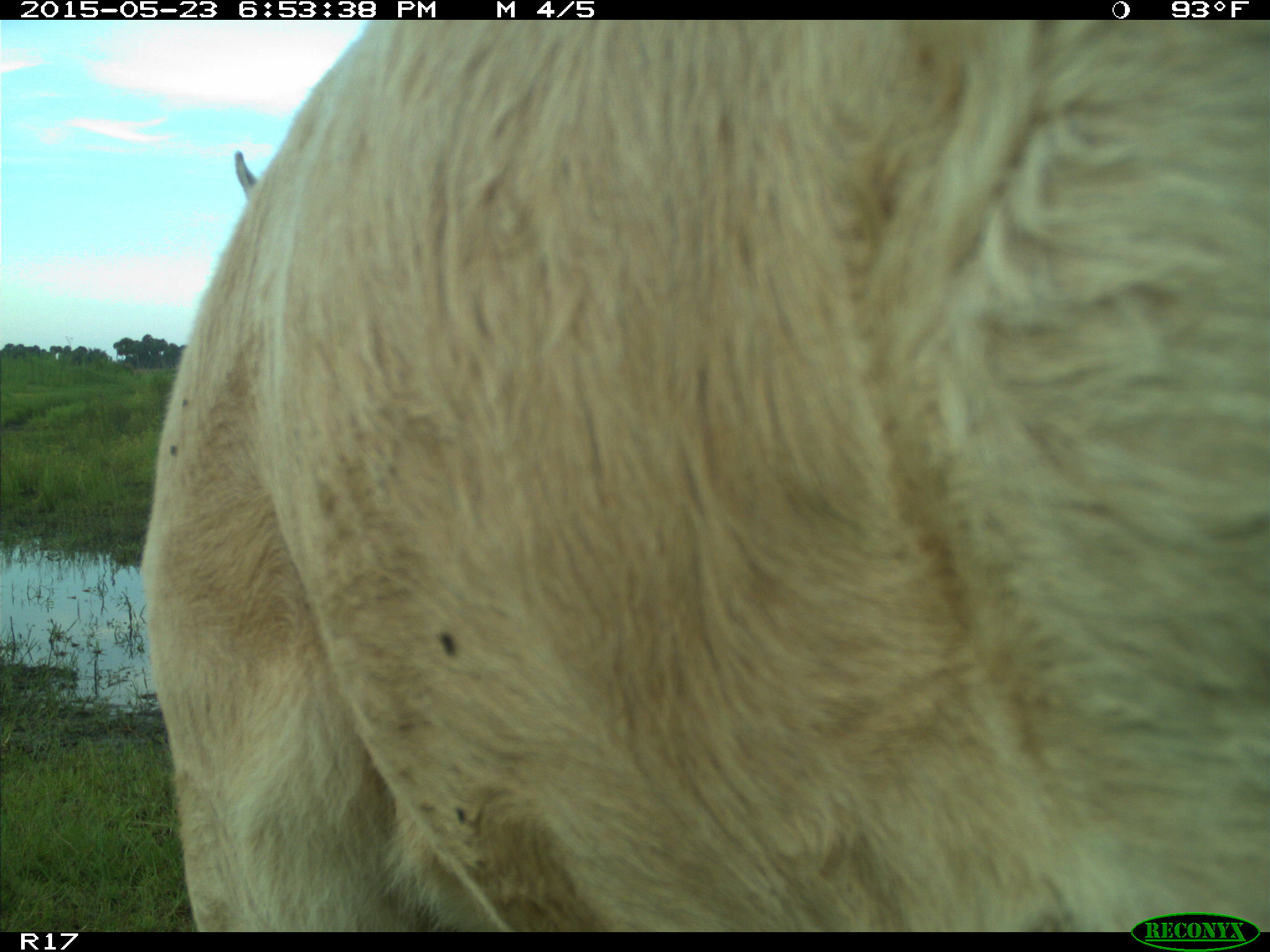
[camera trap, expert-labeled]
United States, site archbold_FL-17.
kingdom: Animalia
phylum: Chordata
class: Mammalia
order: Artiodactyla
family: Bovidae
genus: Bos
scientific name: Bos taurus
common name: domestic cow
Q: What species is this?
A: Bos taurus (domestic cow).